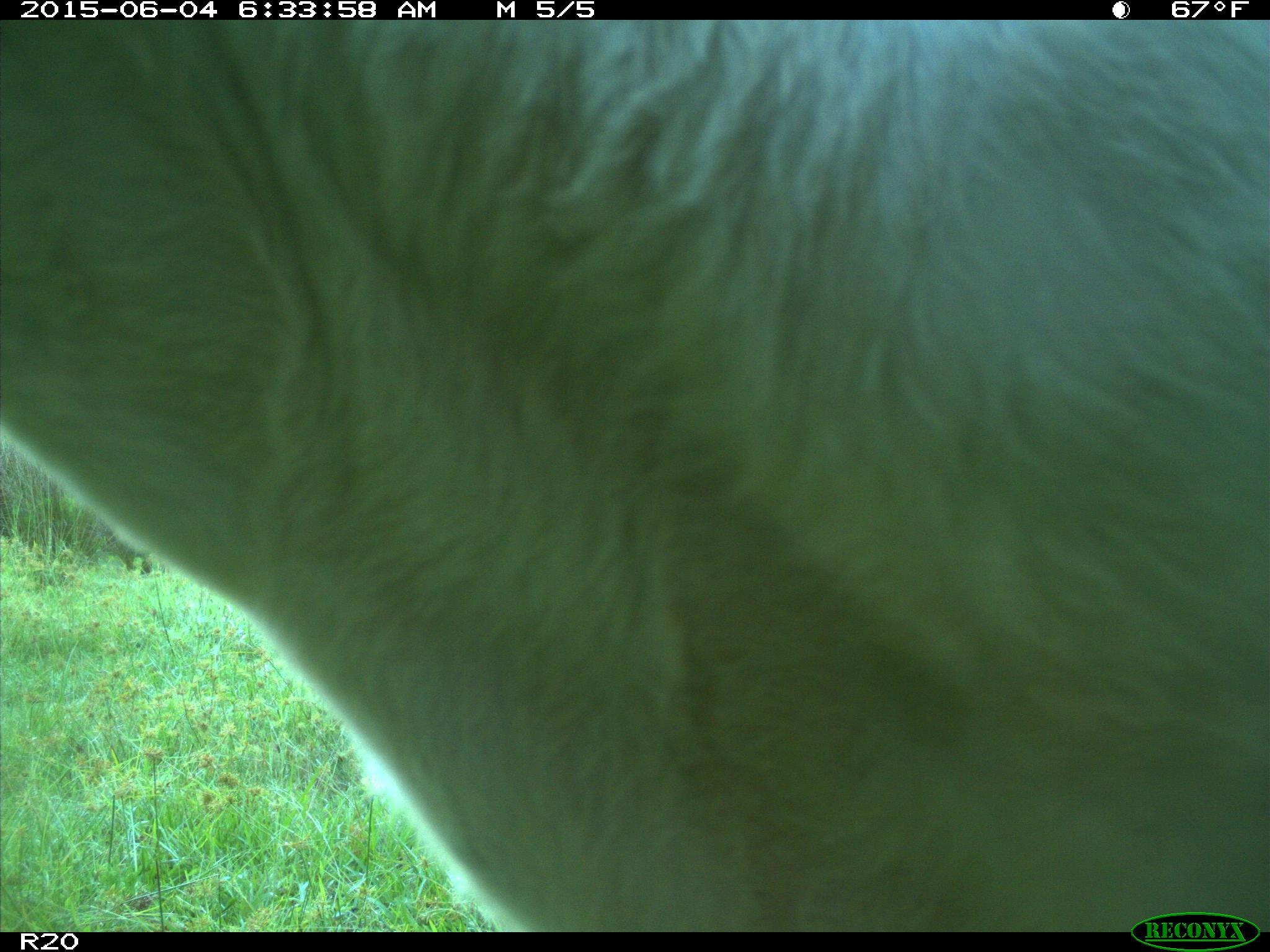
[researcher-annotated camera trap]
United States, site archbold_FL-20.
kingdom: Animalia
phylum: Chordata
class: Mammalia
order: Artiodactyla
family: Bovidae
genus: Bos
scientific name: Bos taurus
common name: domestic cow